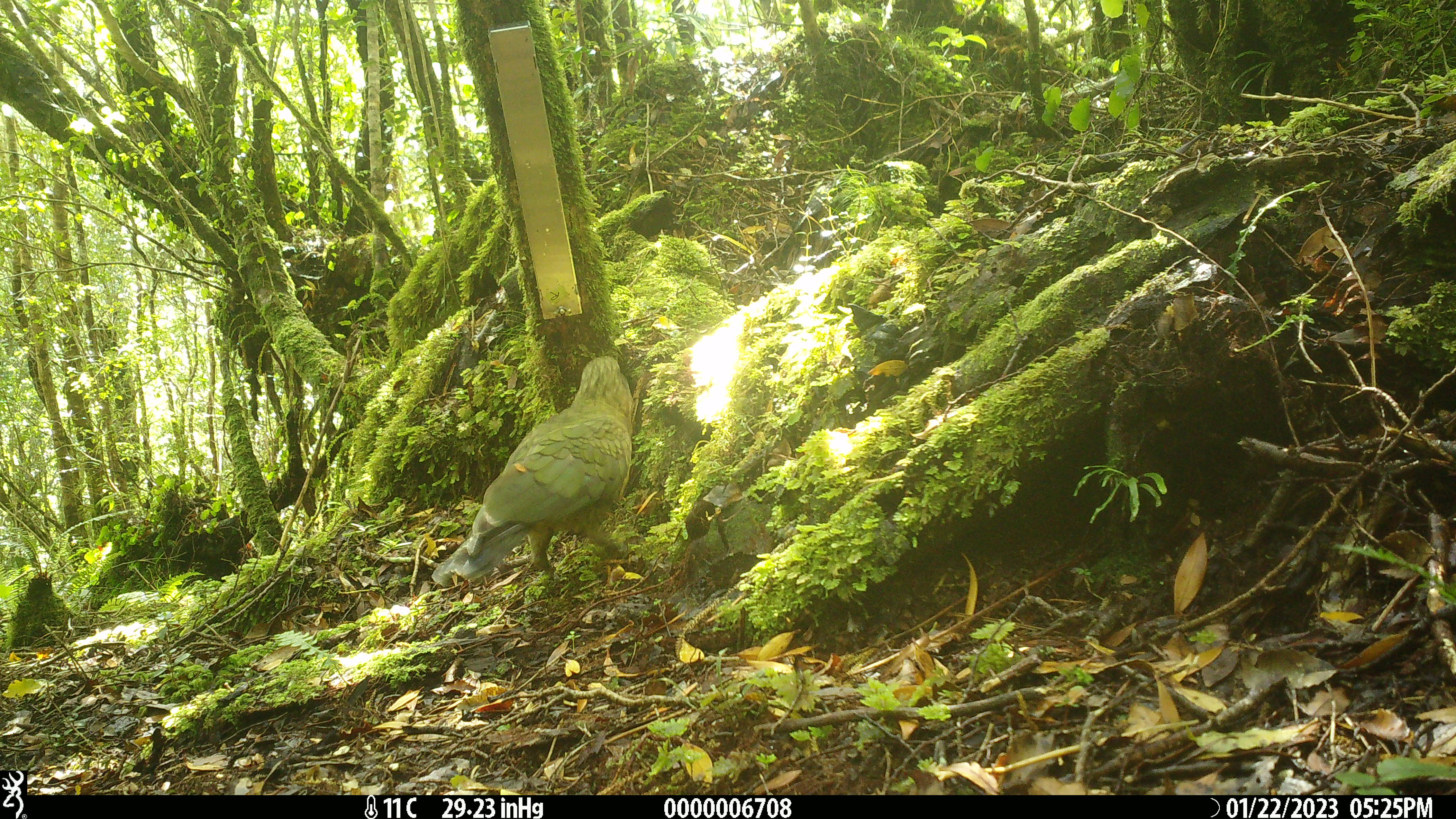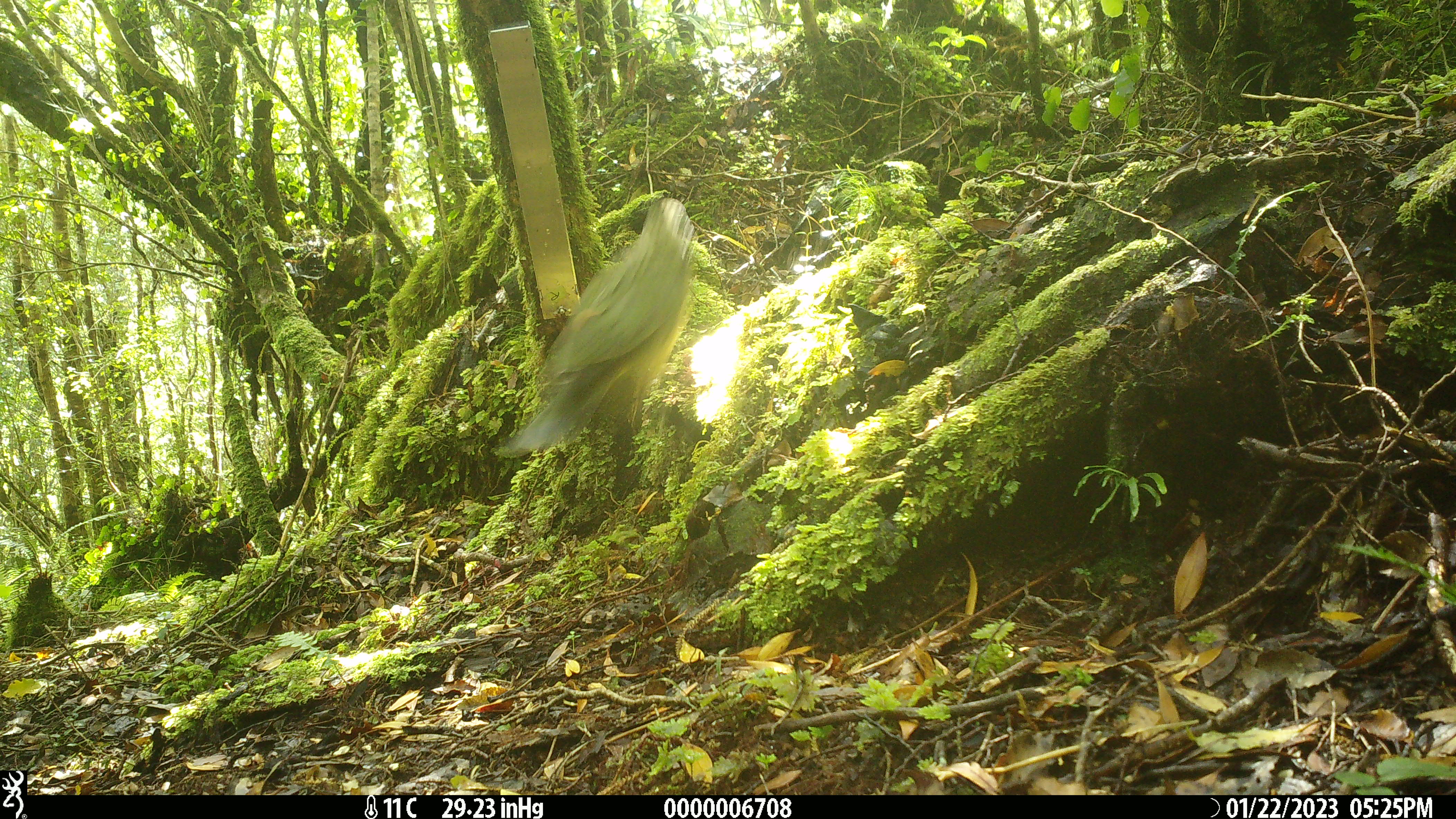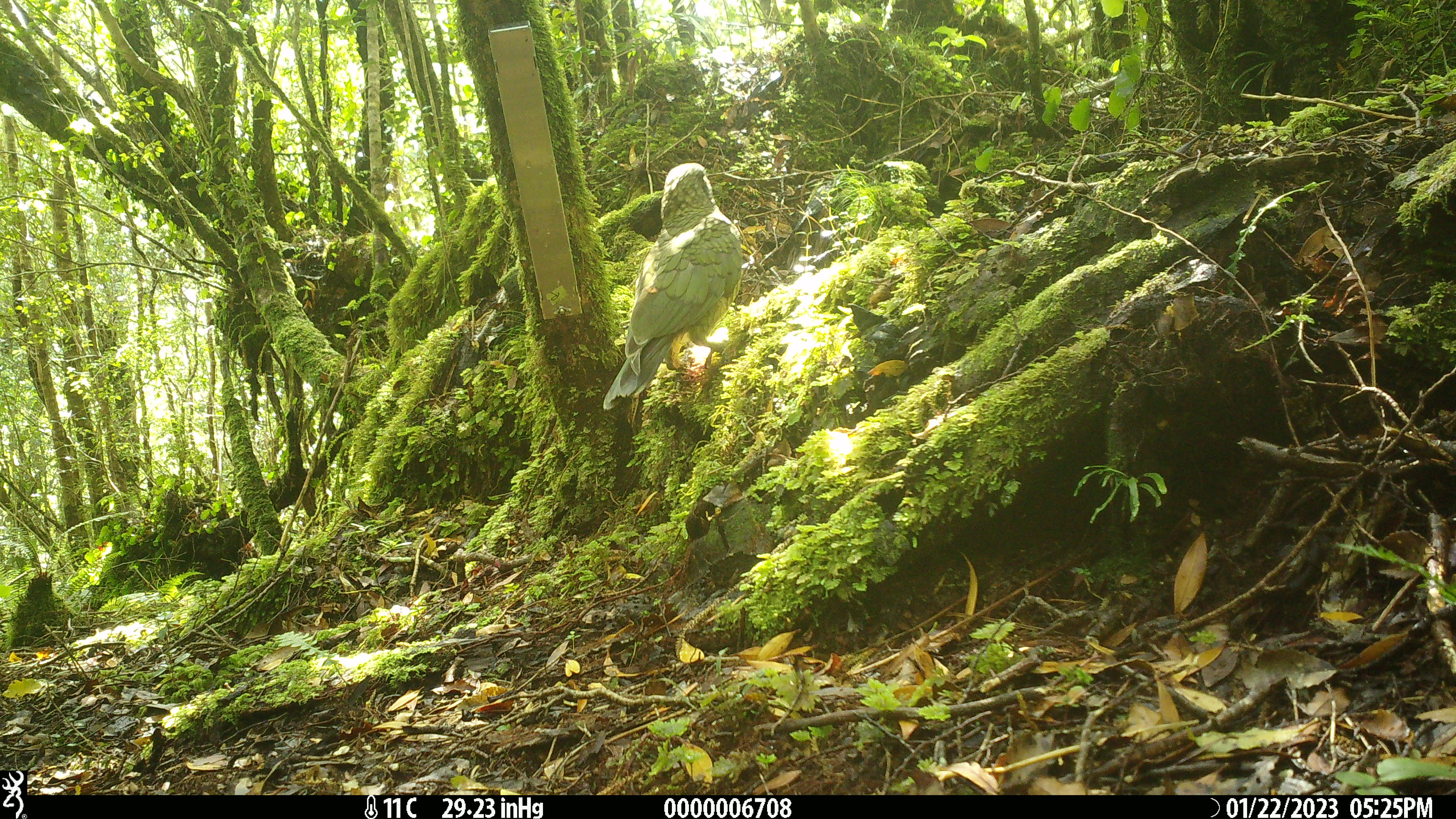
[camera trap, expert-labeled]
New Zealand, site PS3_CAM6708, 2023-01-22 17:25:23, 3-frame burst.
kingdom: Animalia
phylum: Chordata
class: Aves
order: Psittaciformes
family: Strigopidae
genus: Nestor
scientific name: Nestor notabilis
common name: kea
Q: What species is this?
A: Kea (Nestor notabilis).